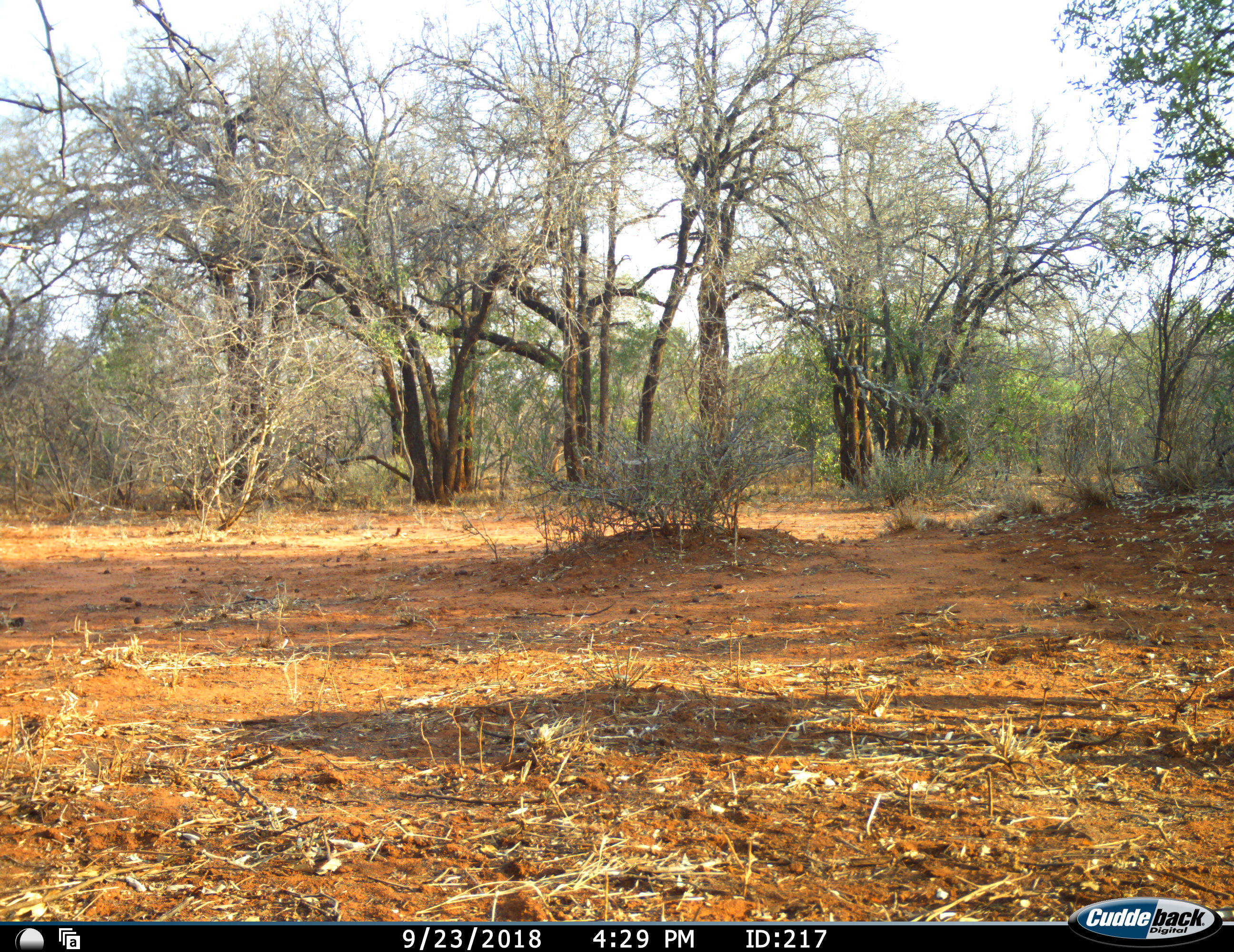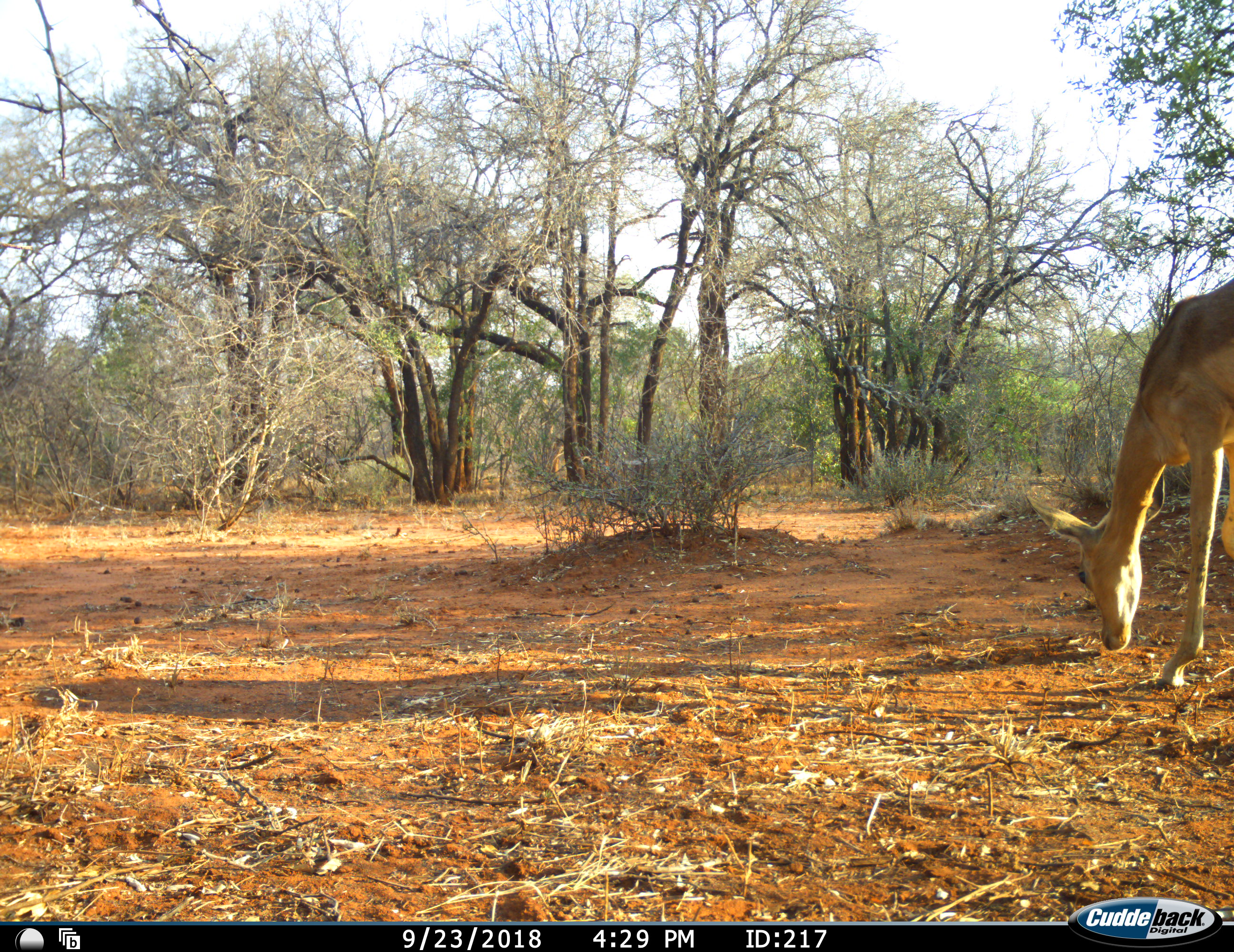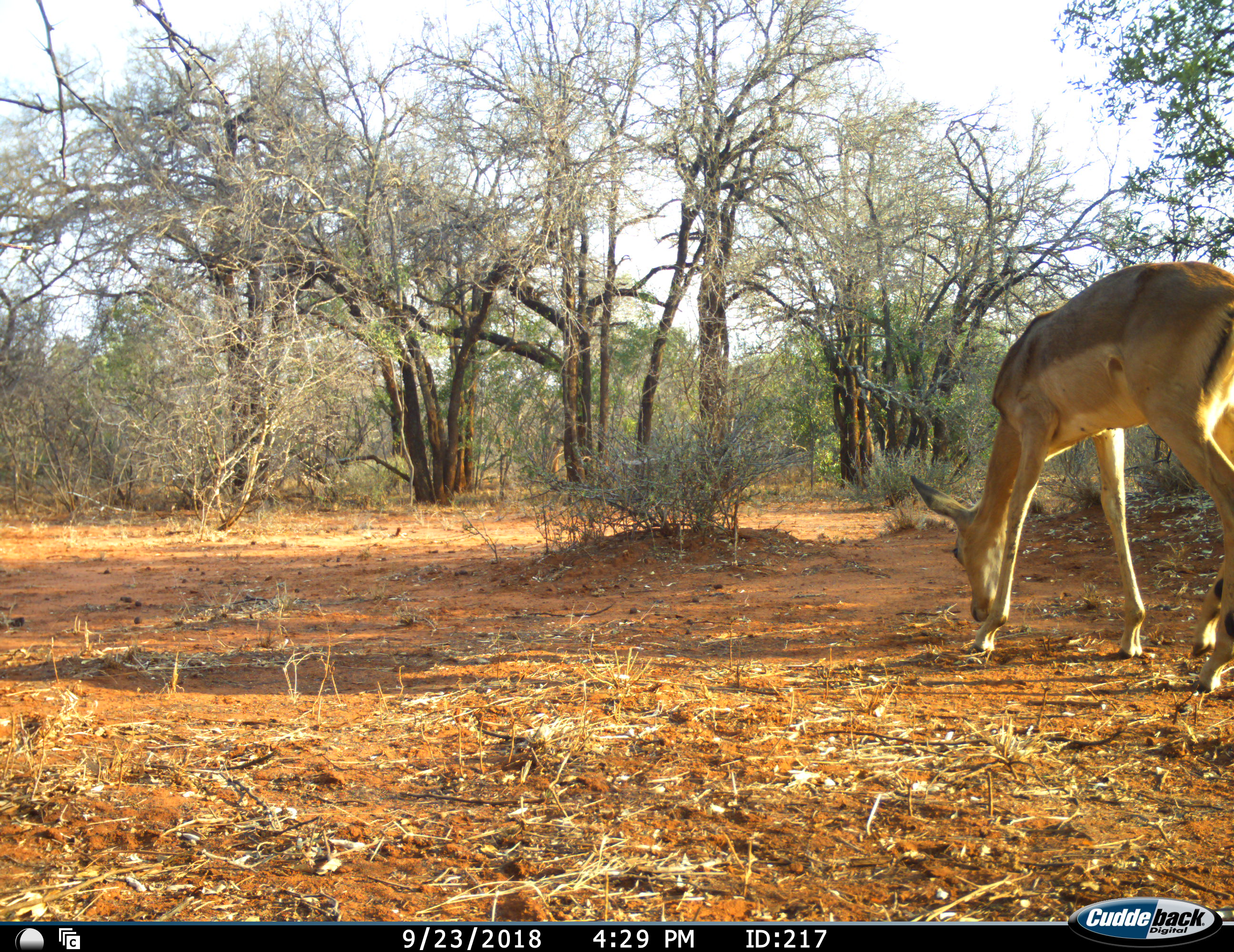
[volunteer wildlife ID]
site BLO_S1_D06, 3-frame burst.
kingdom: Animalia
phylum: Chordata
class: Mammalia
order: Artiodactyla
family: Bovidae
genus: Aepyceros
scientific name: Aepyceros melampus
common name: impala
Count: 1.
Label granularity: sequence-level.